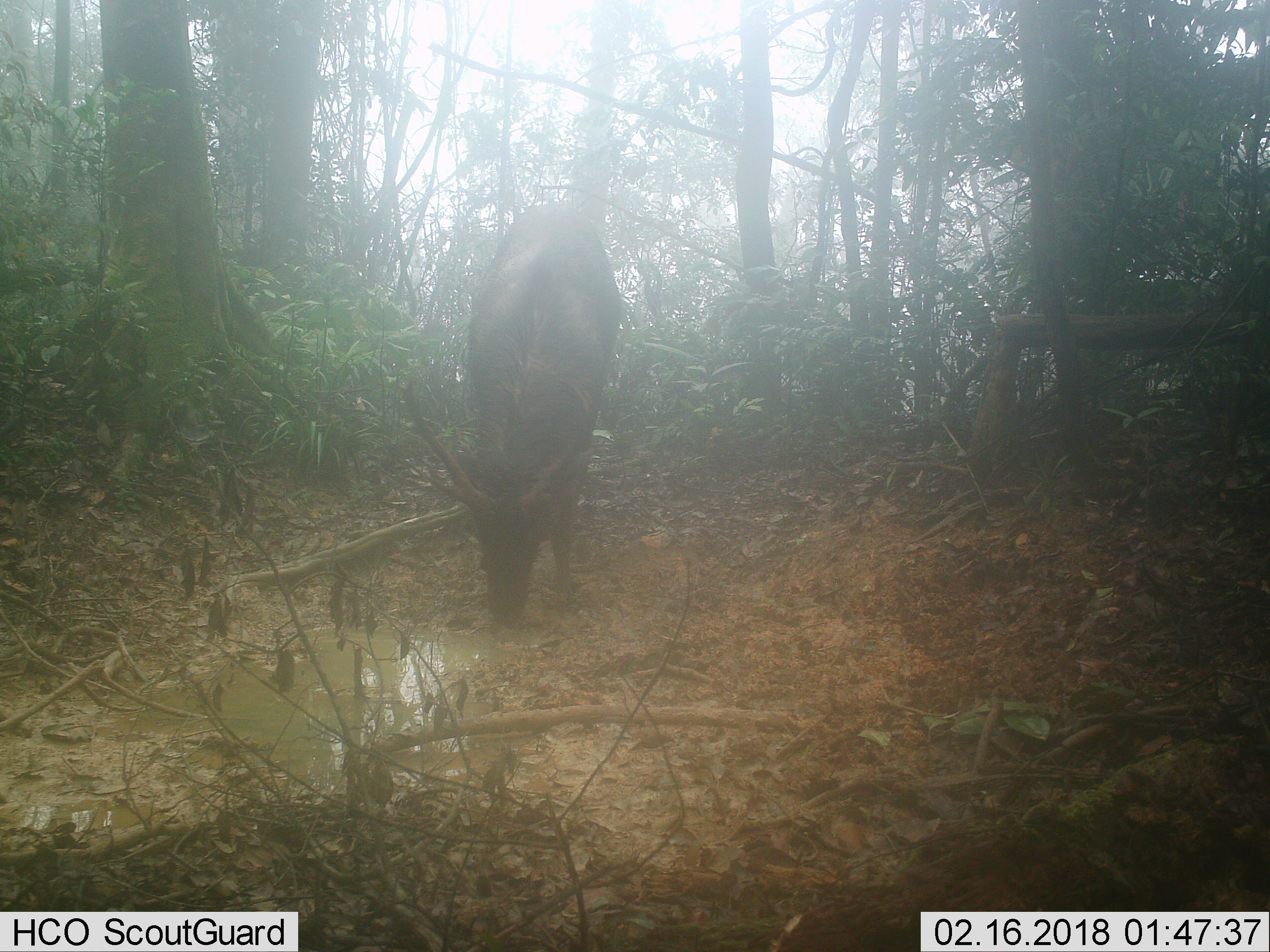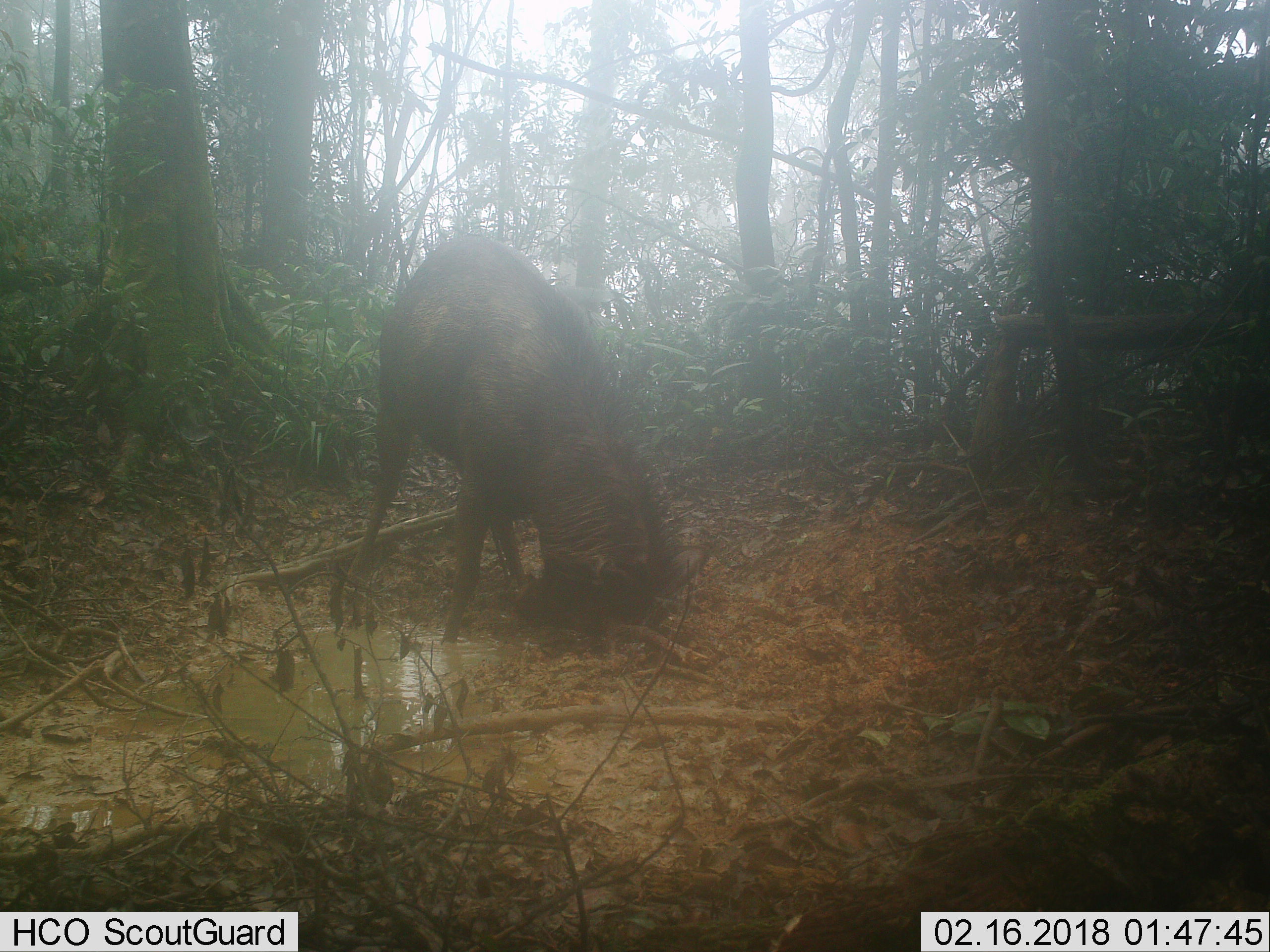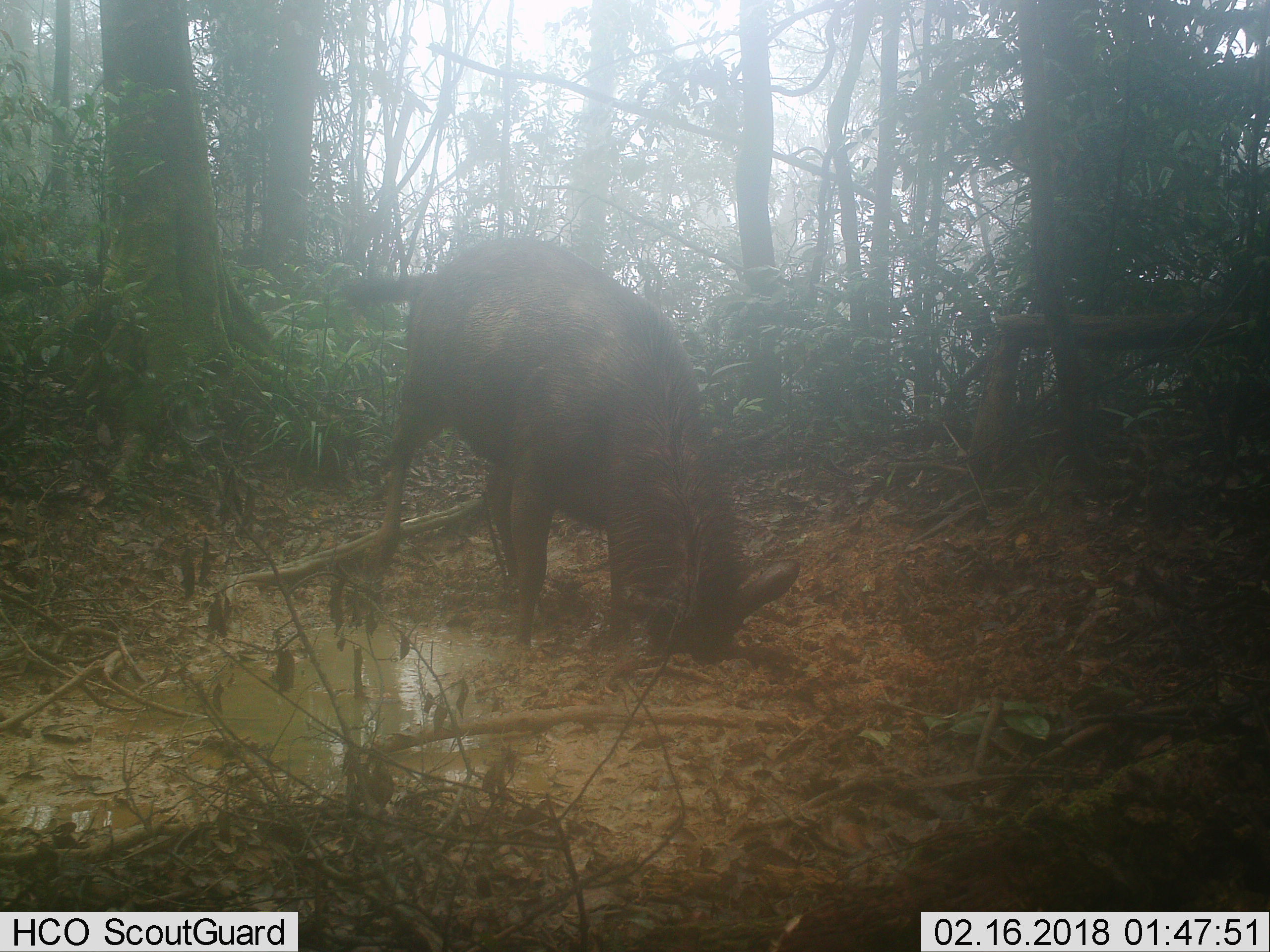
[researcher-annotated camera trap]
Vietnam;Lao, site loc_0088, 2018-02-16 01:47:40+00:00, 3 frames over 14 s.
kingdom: Animalia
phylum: Chordata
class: Mammalia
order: Artiodactyla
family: Cervidae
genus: Rusa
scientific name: Rusa unicolor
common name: sambar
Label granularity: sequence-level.